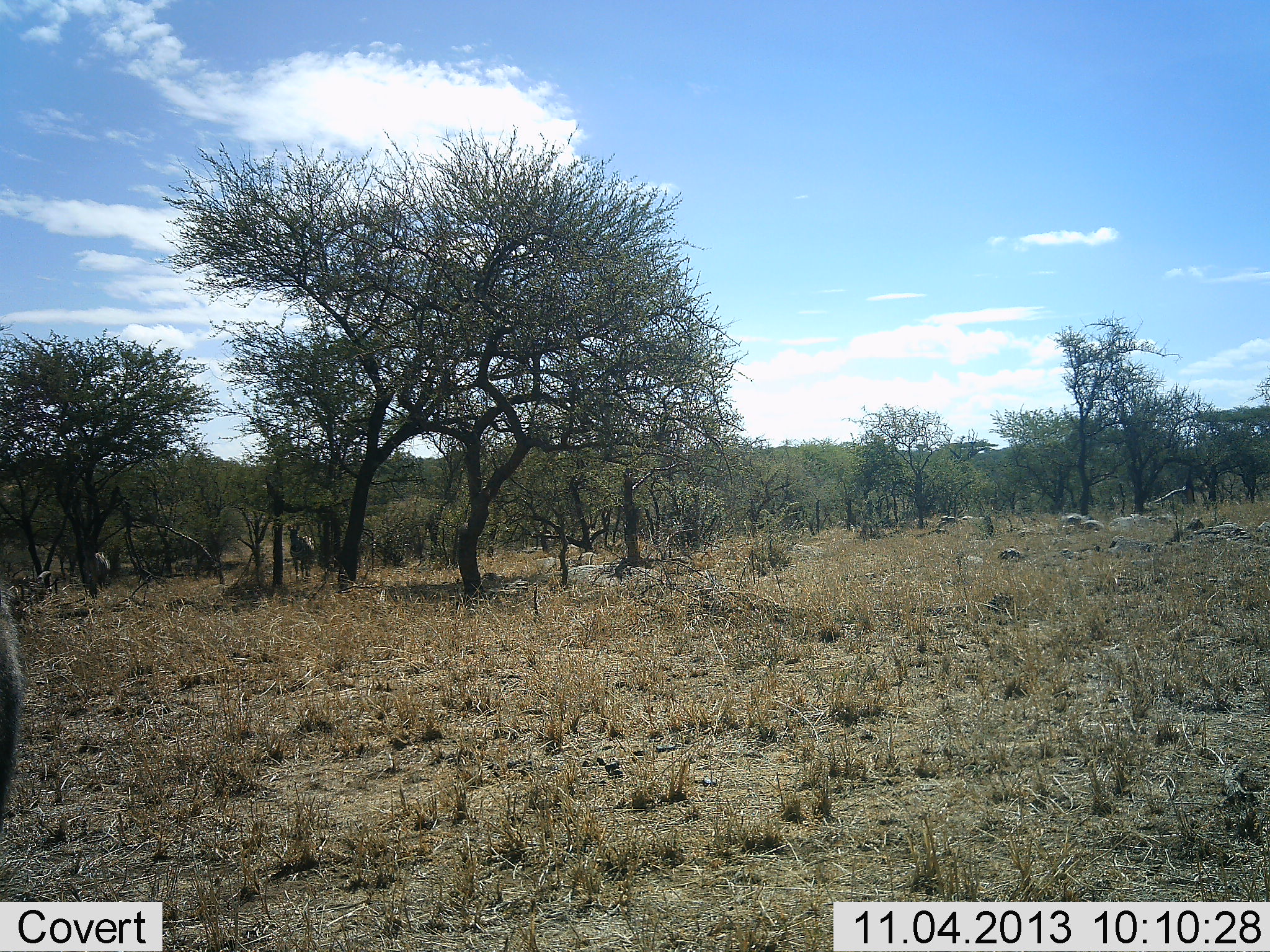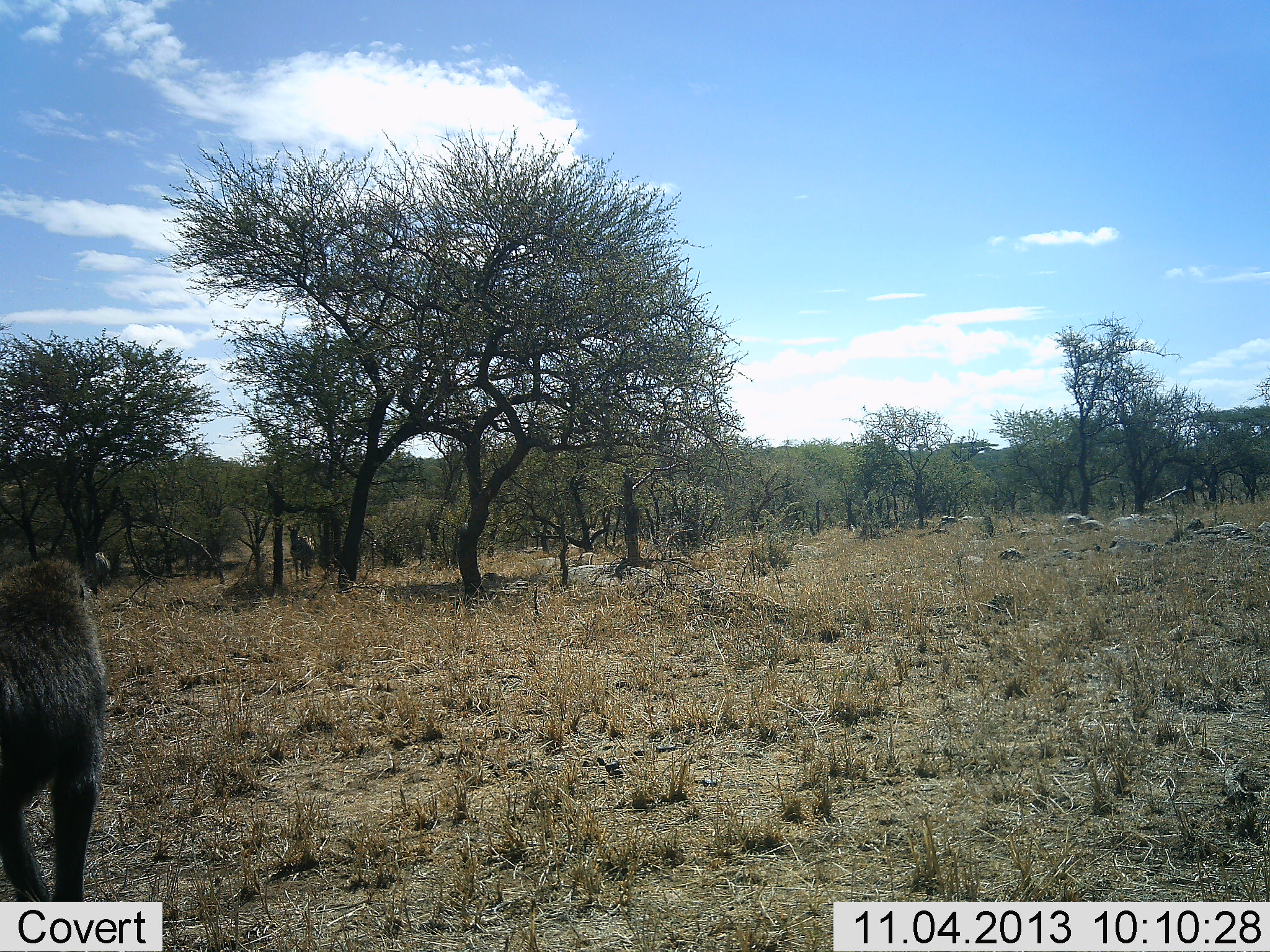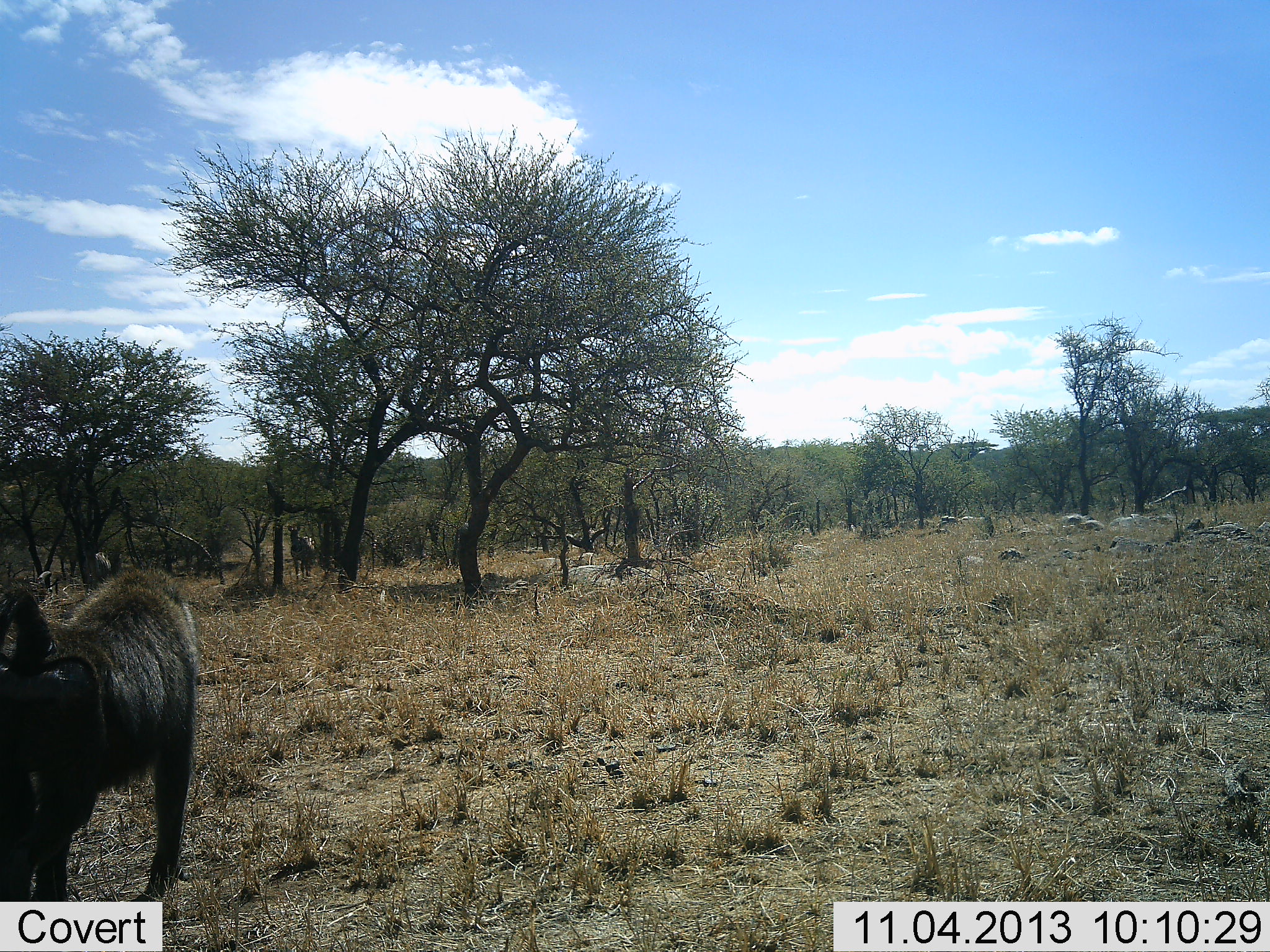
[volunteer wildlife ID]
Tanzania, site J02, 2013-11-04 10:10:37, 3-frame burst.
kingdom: Animalia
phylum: Chordata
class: Mammalia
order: Primates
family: Cercopithecidae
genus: Papio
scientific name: Papio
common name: baboon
Baboon (Papio), count 1. Behavior (volunteer vote fractions): standing 0%, resting 0%, moving 100%, interacting 0%. Young present (vote fraction): 0%. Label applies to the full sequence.